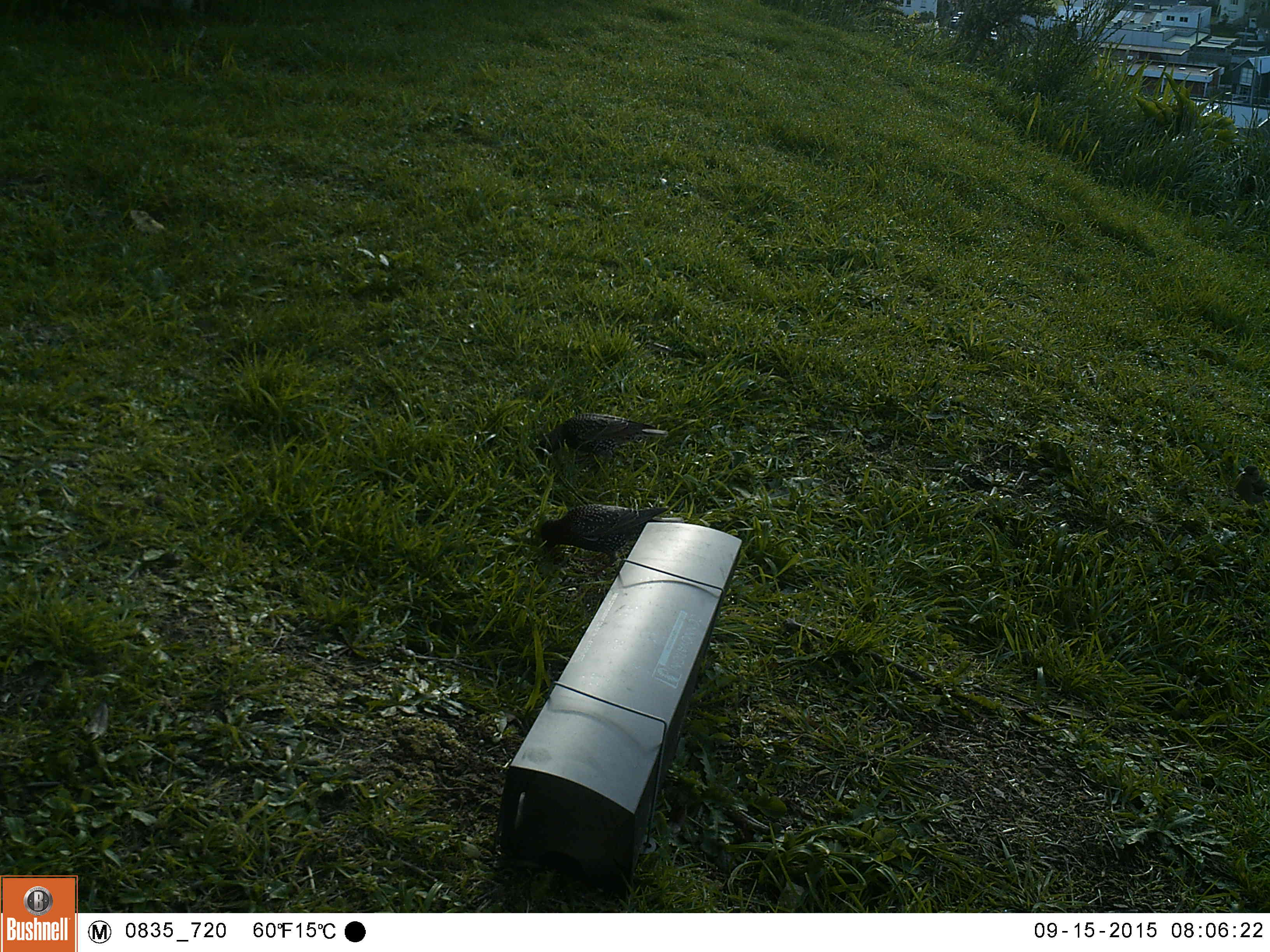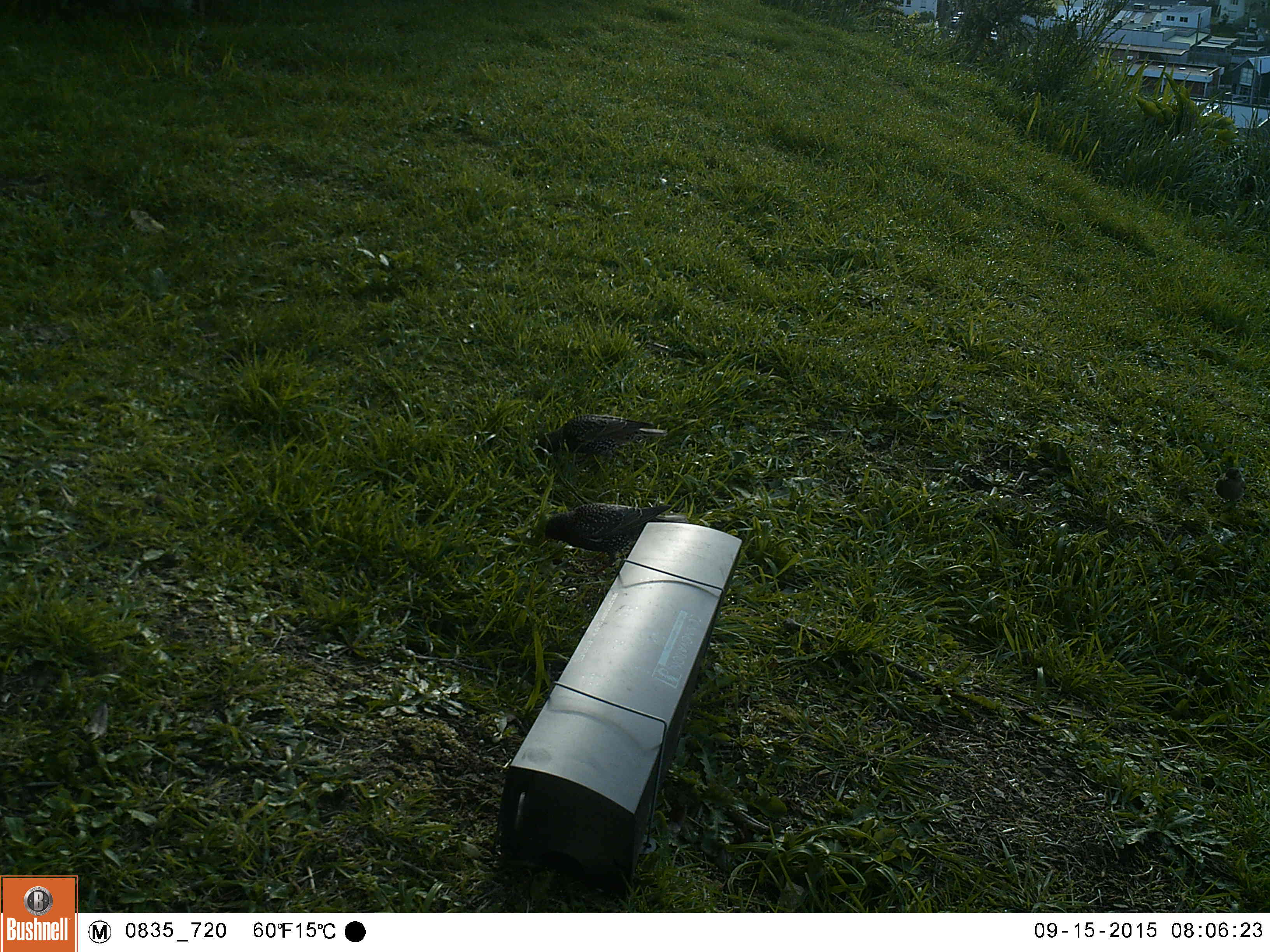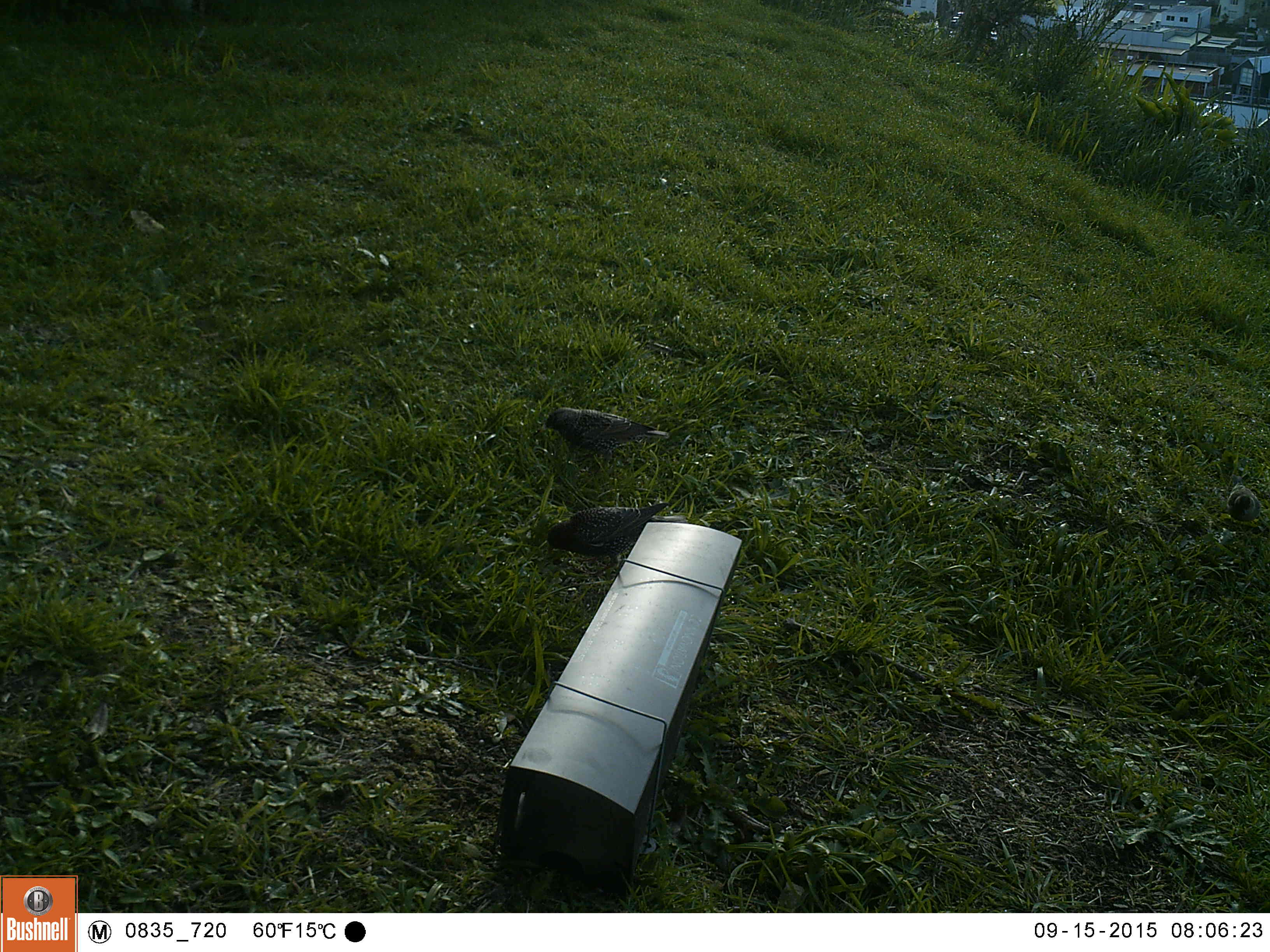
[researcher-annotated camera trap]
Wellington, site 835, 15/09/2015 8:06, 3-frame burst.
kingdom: Animalia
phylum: Chordata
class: Aves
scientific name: Aves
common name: bird